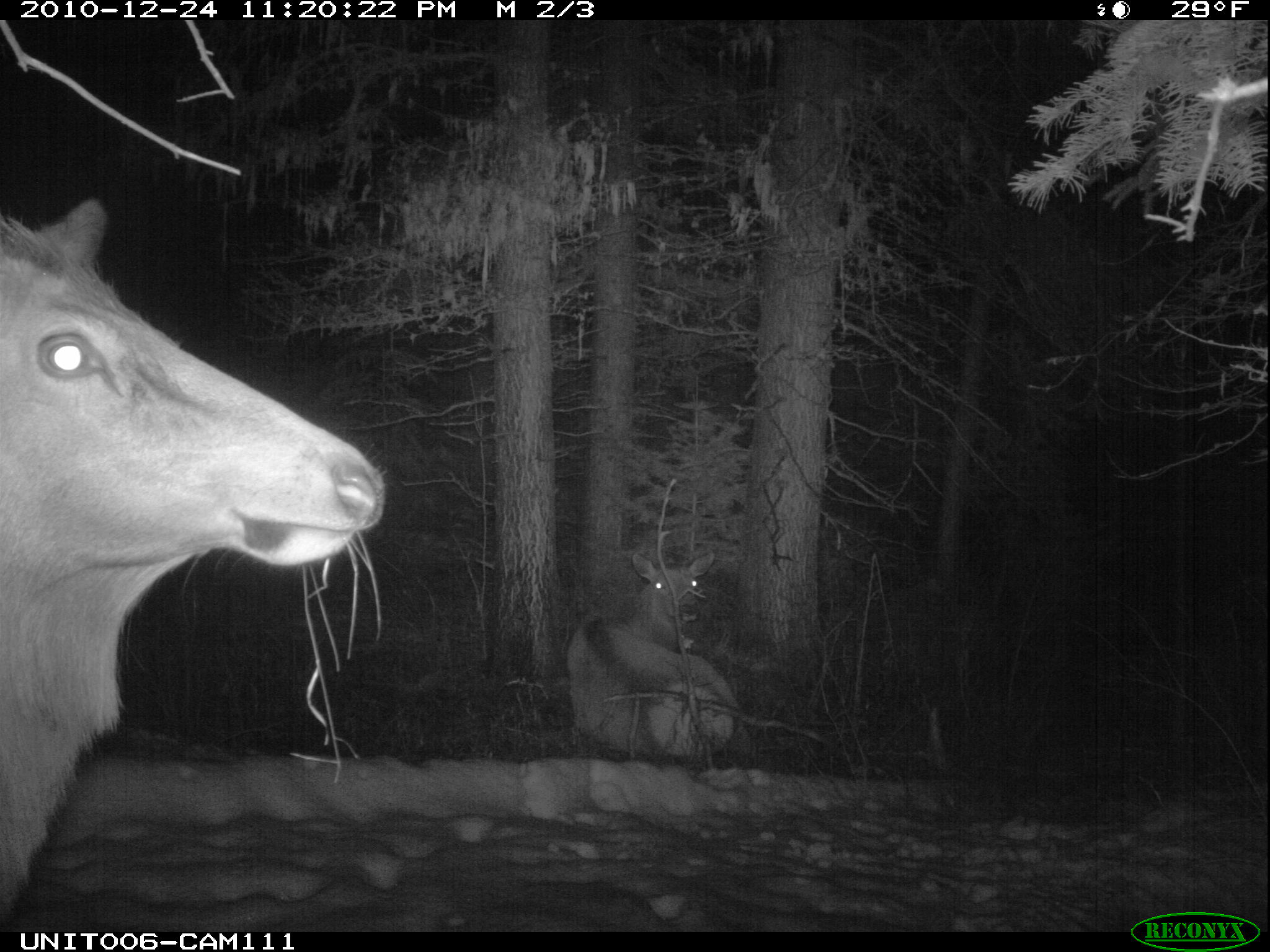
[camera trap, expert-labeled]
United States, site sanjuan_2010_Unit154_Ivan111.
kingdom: Animalia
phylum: Chordata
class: Mammalia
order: Artiodactyla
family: Cervidae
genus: Cervus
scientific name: Cervus elaphus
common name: red deer